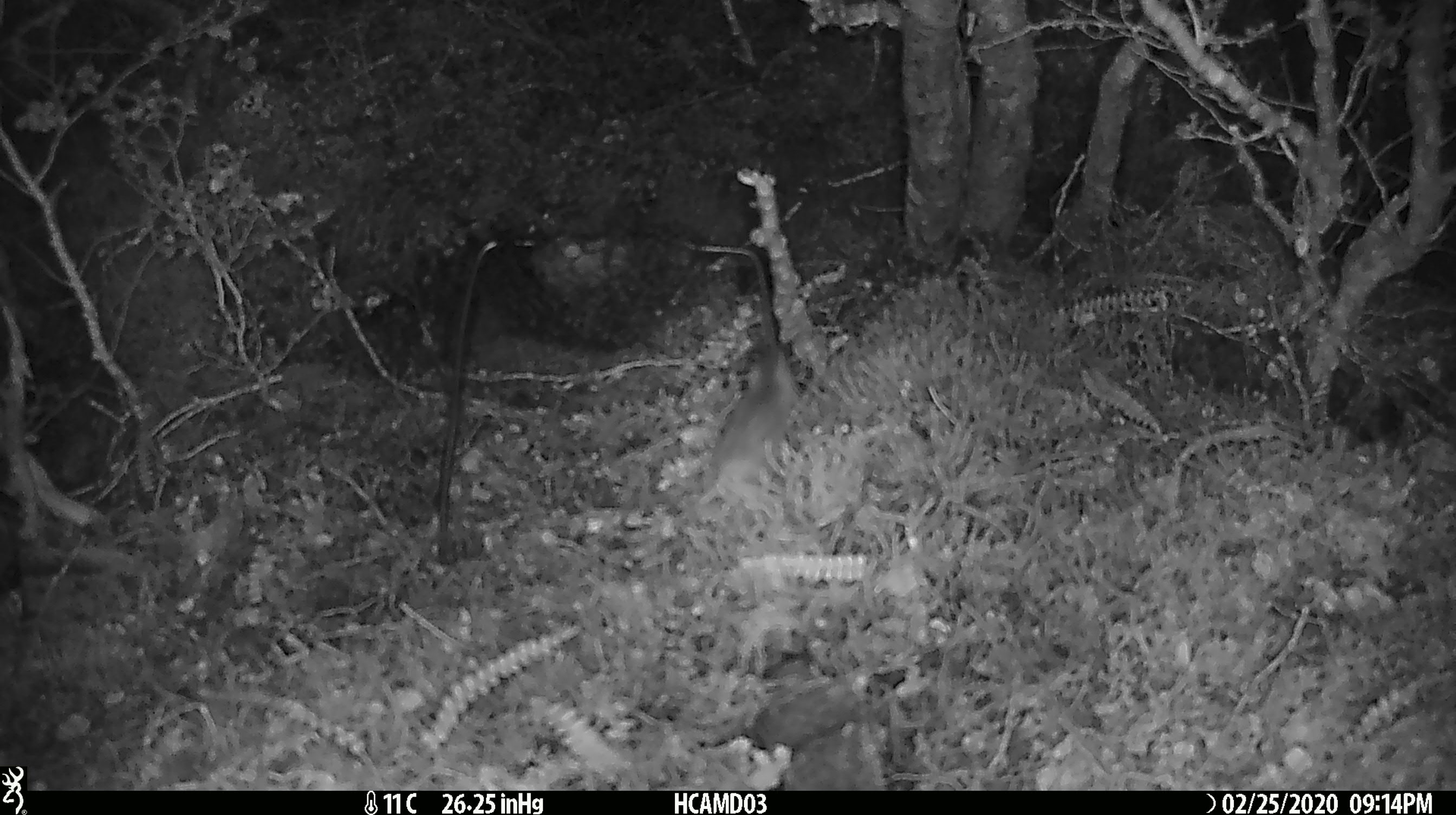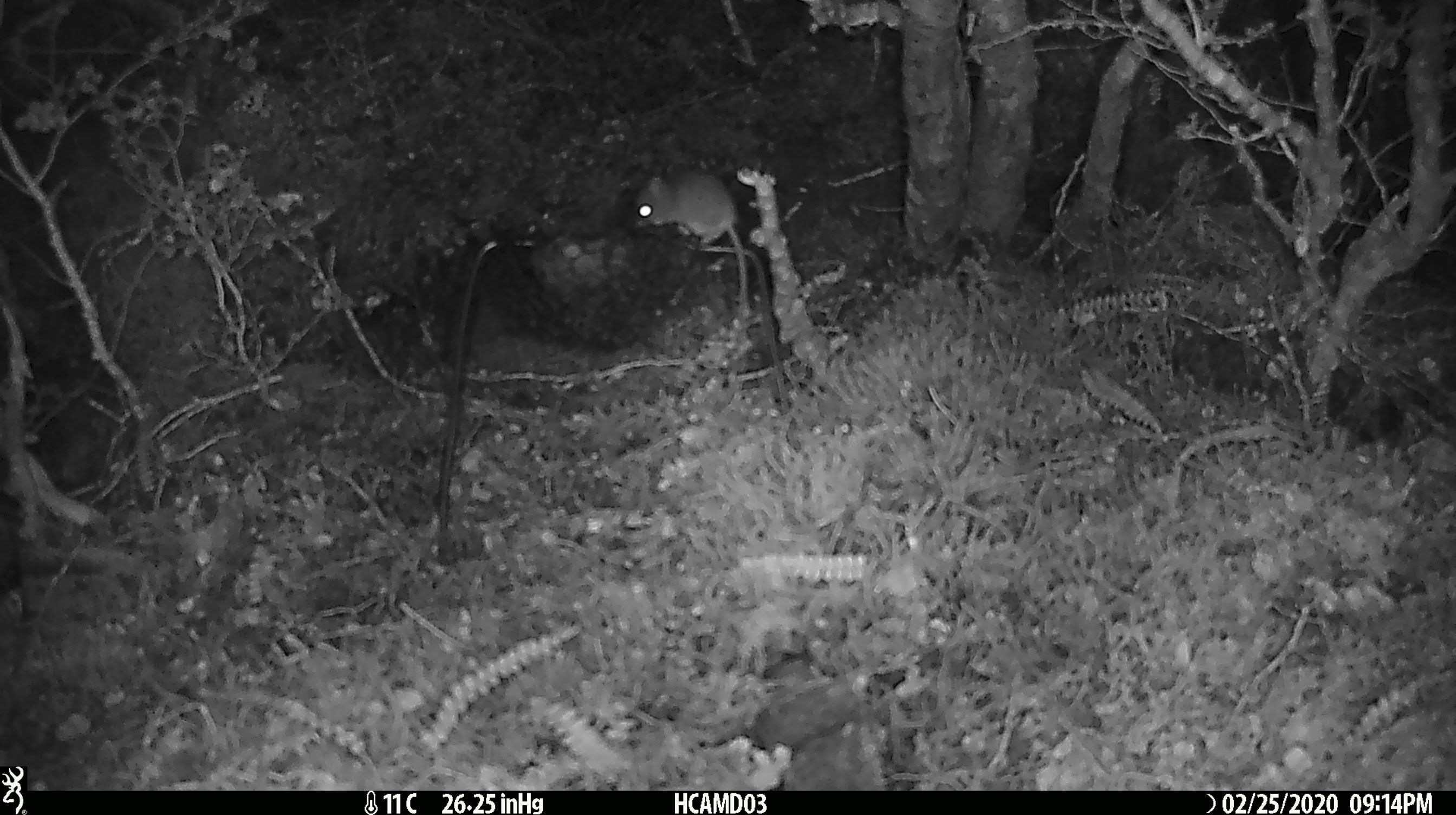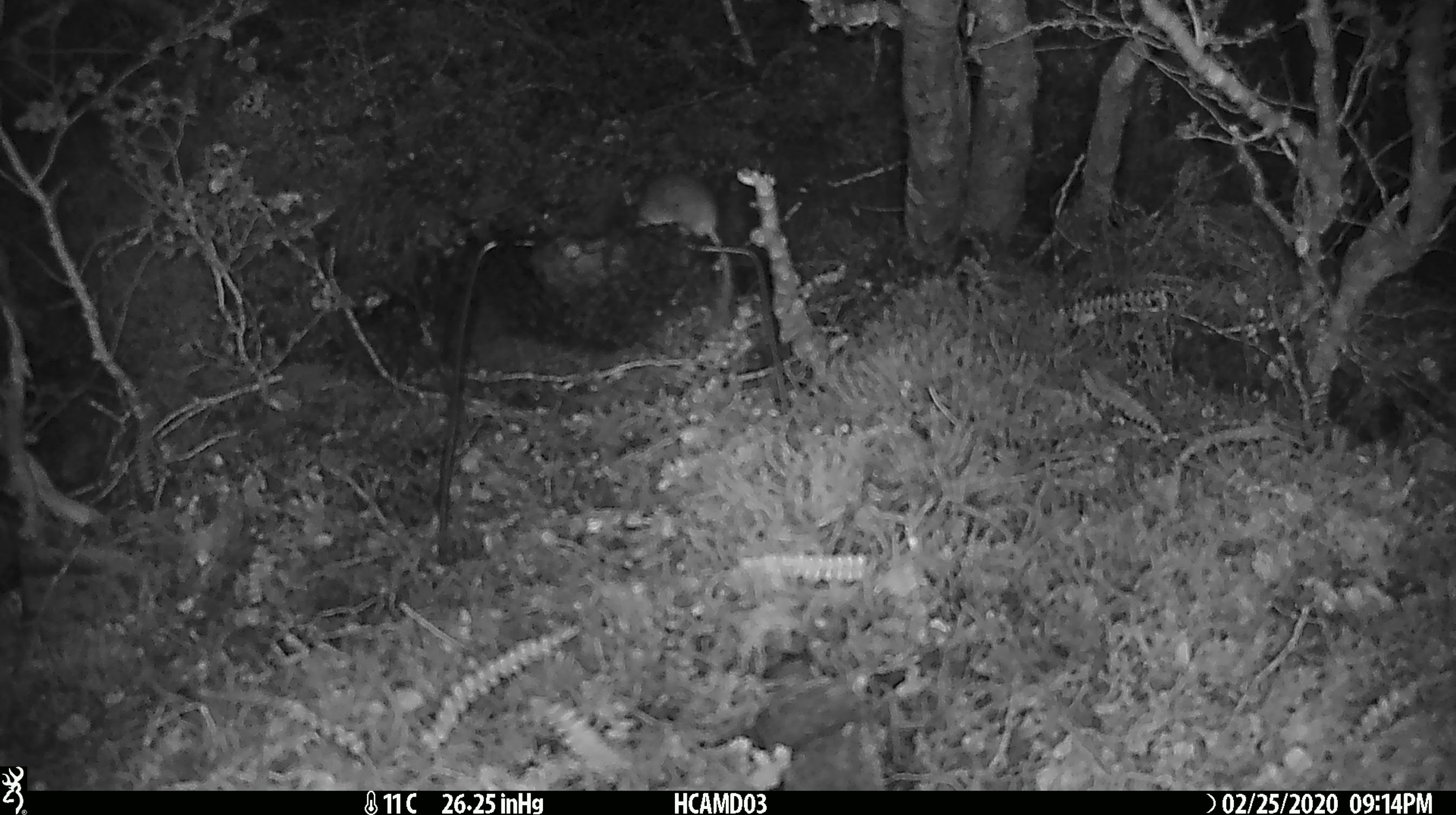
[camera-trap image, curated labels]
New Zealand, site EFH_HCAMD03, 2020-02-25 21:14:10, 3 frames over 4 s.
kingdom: Animalia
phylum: Chordata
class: Mammalia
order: Rodentia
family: Muridae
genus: Mus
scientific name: Mus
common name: mouse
Mouse (Mus).